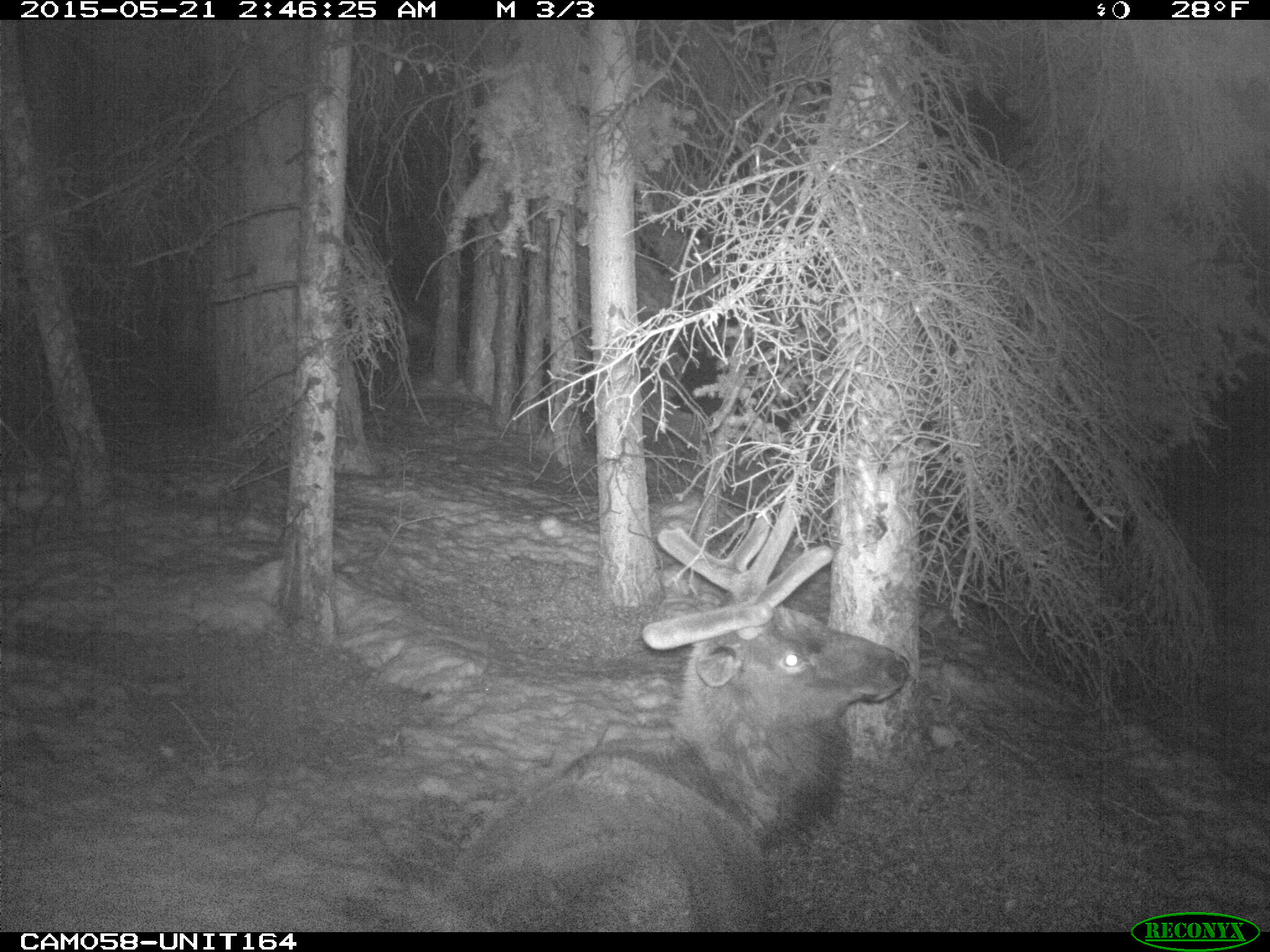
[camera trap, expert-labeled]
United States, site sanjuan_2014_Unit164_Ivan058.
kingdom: Animalia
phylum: Chordata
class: Mammalia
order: Artiodactyla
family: Cervidae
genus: Cervus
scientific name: Cervus elaphus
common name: red deer